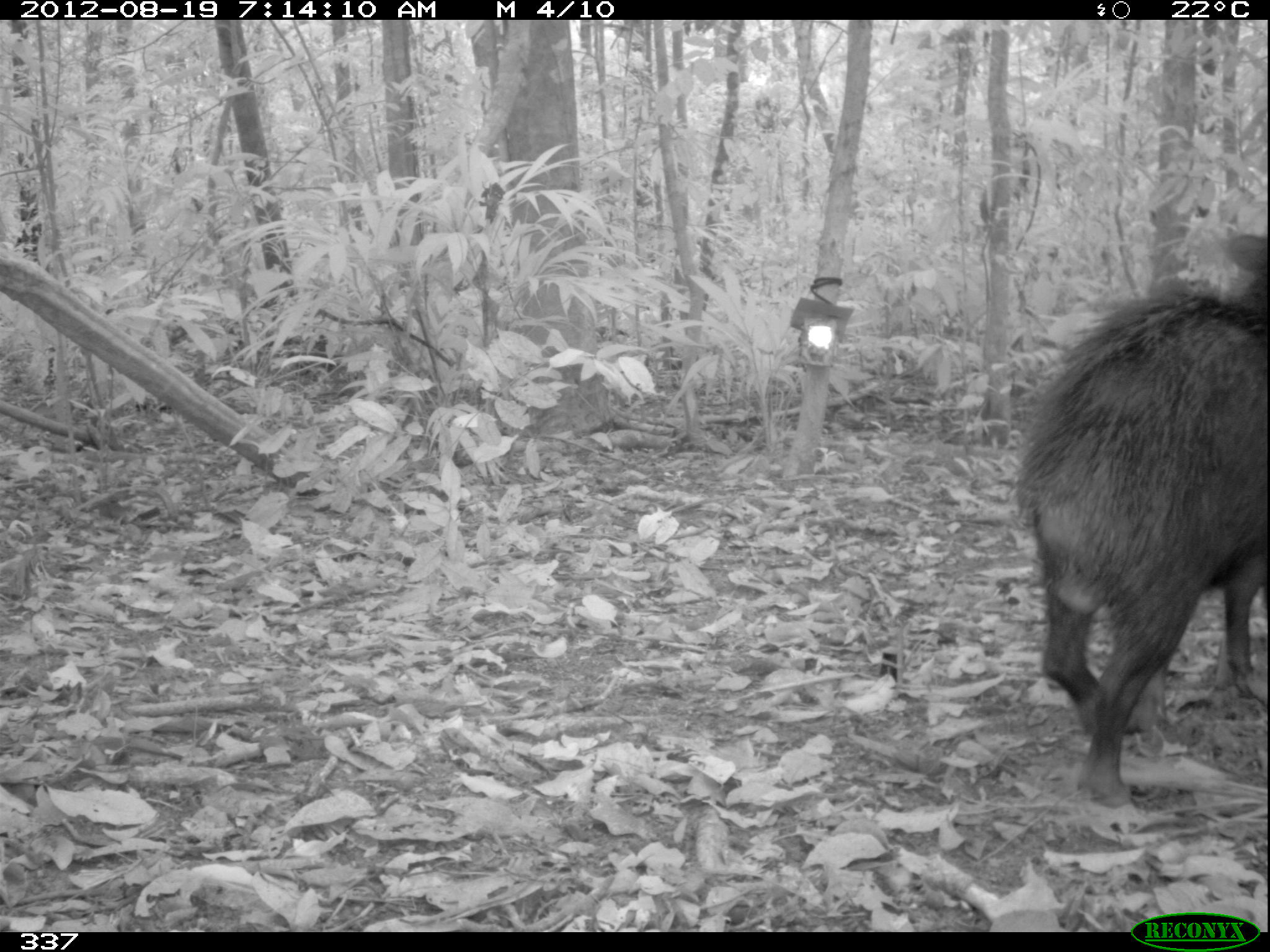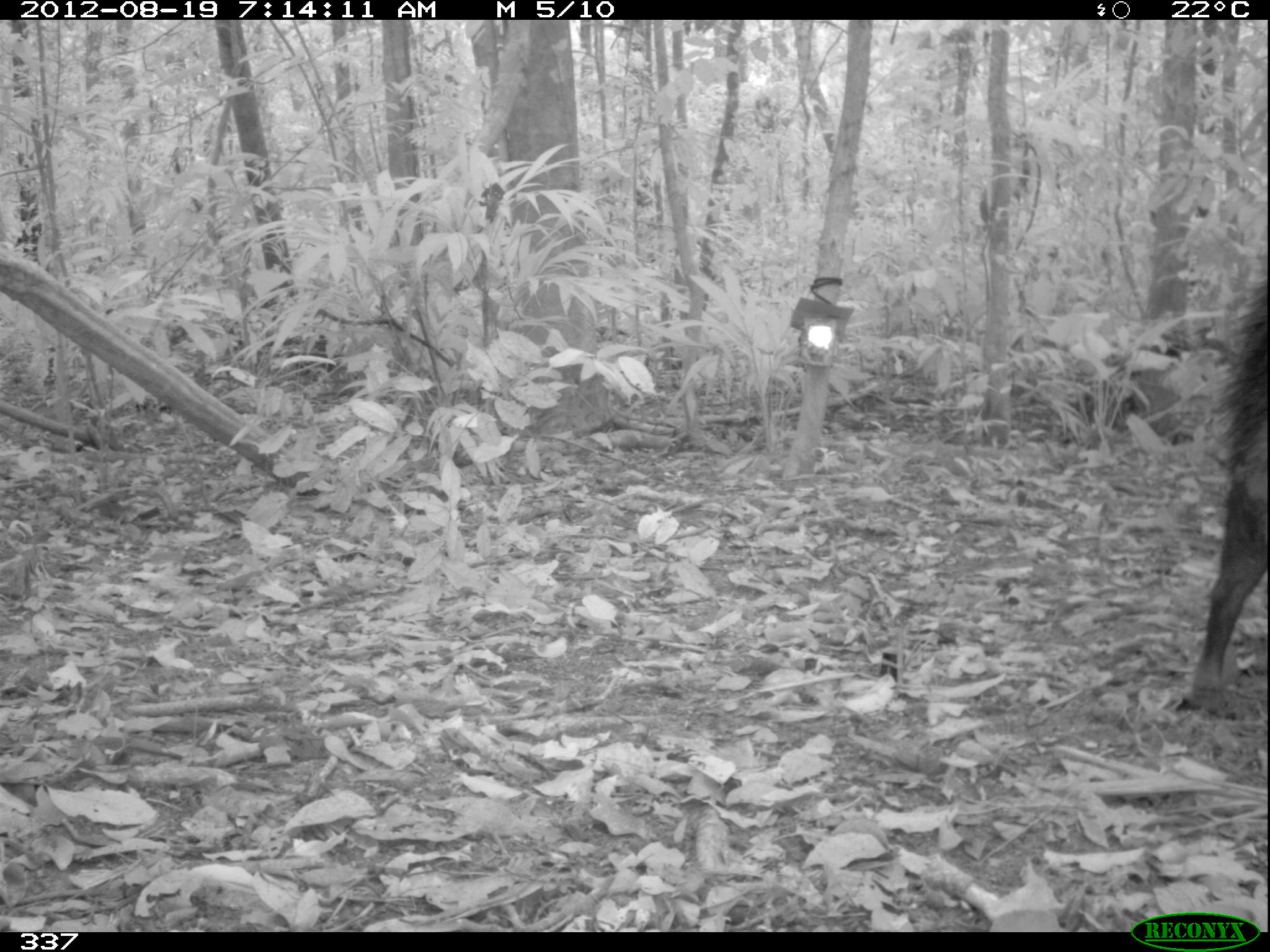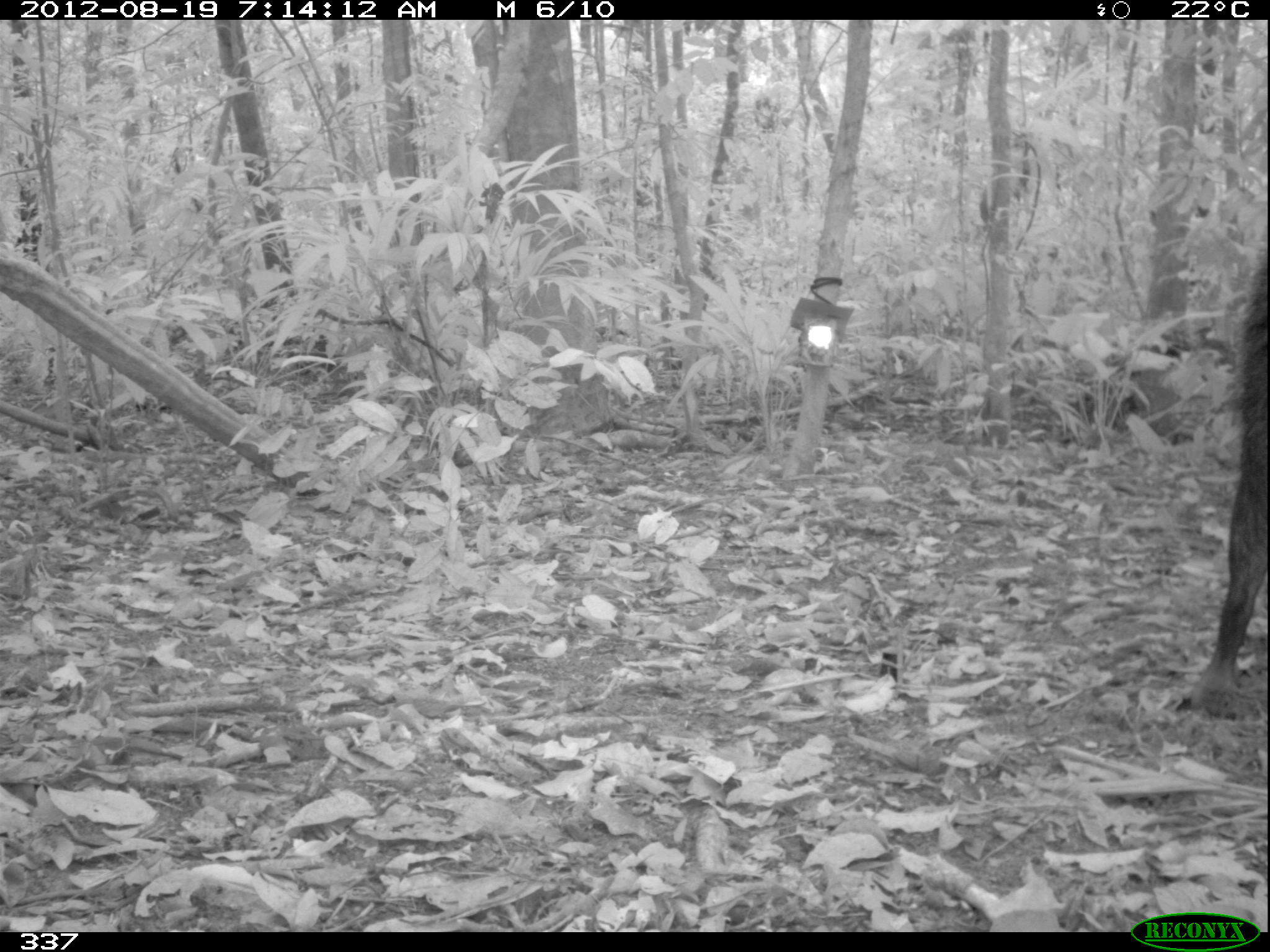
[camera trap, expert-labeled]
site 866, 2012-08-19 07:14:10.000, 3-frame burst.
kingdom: Animalia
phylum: Chordata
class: Mammalia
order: Artiodactyla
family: Tayassuidae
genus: Tayassu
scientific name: Tayassu pecari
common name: white-lipped peccary